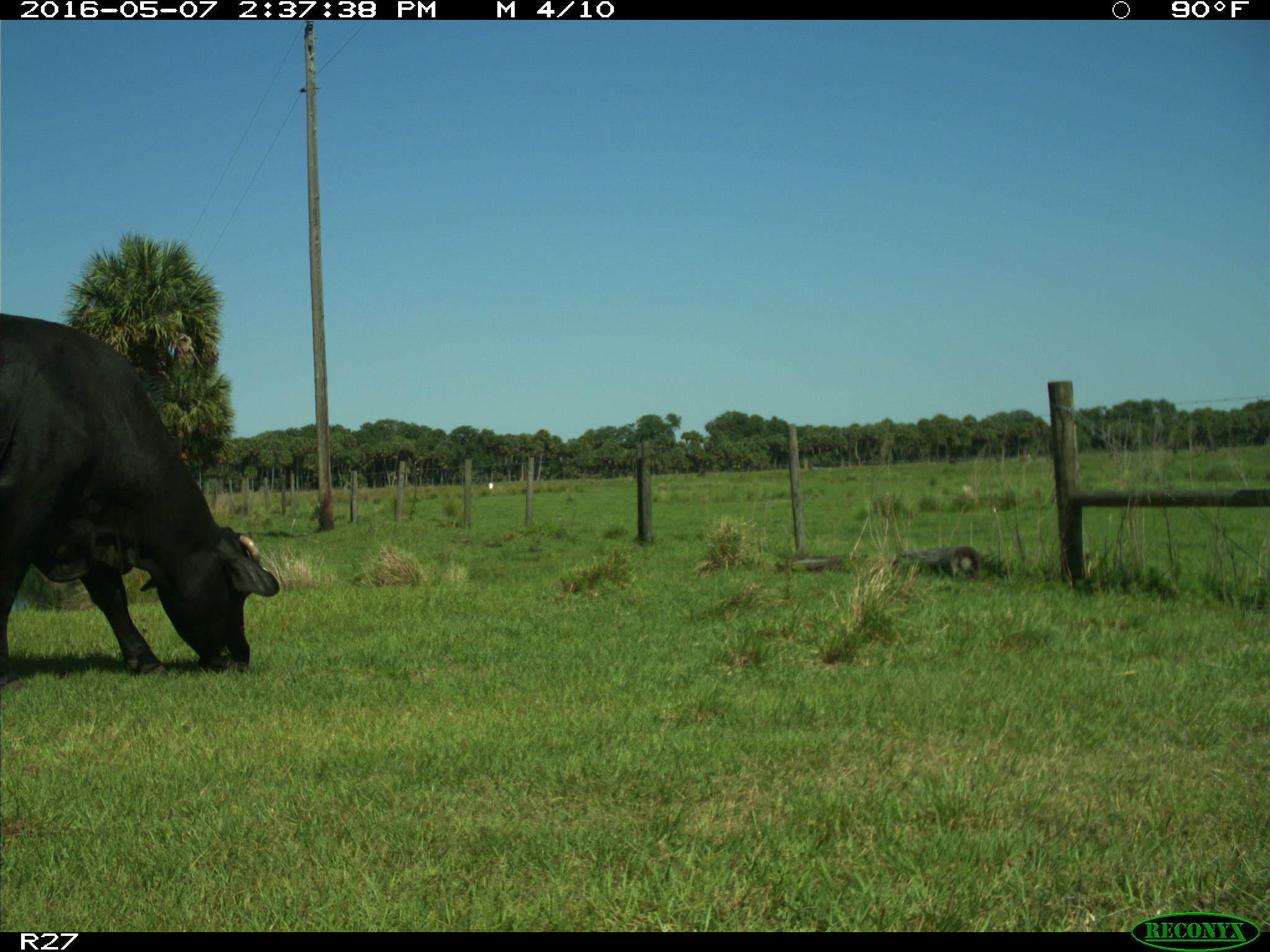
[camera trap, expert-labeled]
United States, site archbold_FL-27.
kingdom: Animalia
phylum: Chordata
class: Mammalia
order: Artiodactyla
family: Bovidae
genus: Bos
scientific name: Bos taurus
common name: domestic cow